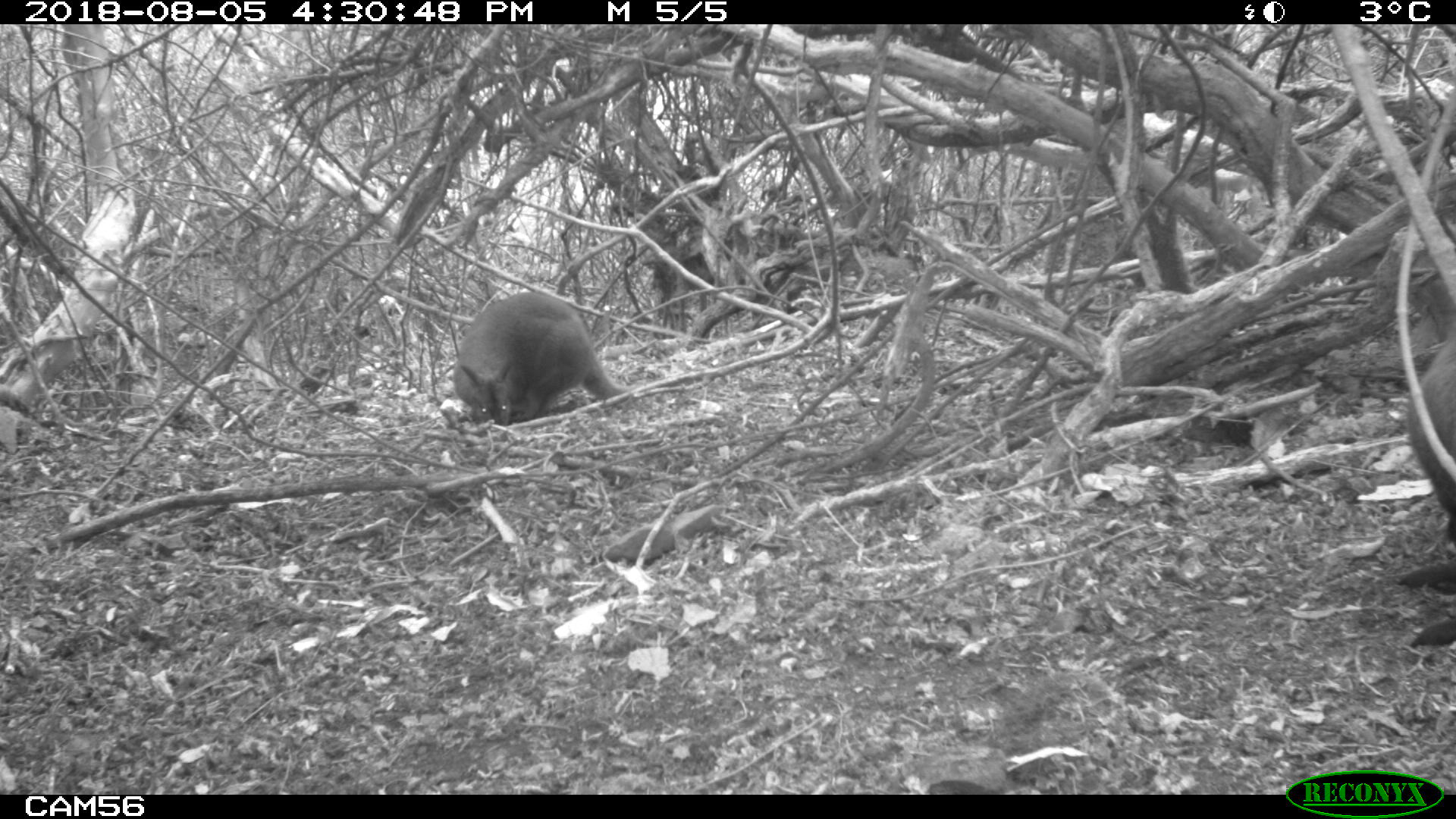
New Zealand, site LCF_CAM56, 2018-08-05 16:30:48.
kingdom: Animalia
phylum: Chordata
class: Mammalia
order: Diprotodontia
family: Macropodidae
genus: Notamacropus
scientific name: Notamacropus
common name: wallaby